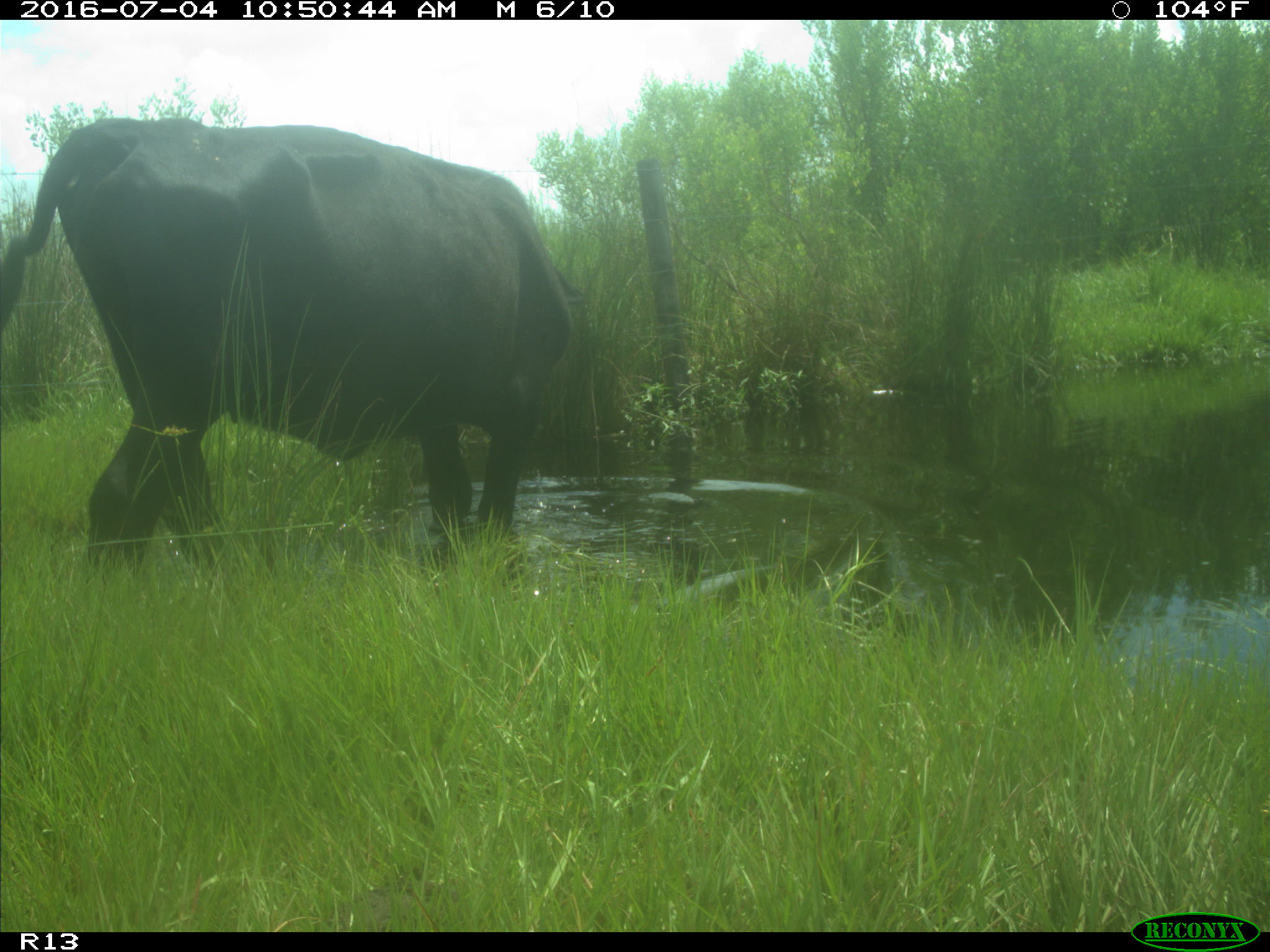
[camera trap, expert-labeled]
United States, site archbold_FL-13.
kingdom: Animalia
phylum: Chordata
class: Mammalia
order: Artiodactyla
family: Bovidae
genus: Bos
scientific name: Bos taurus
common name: domestic cow